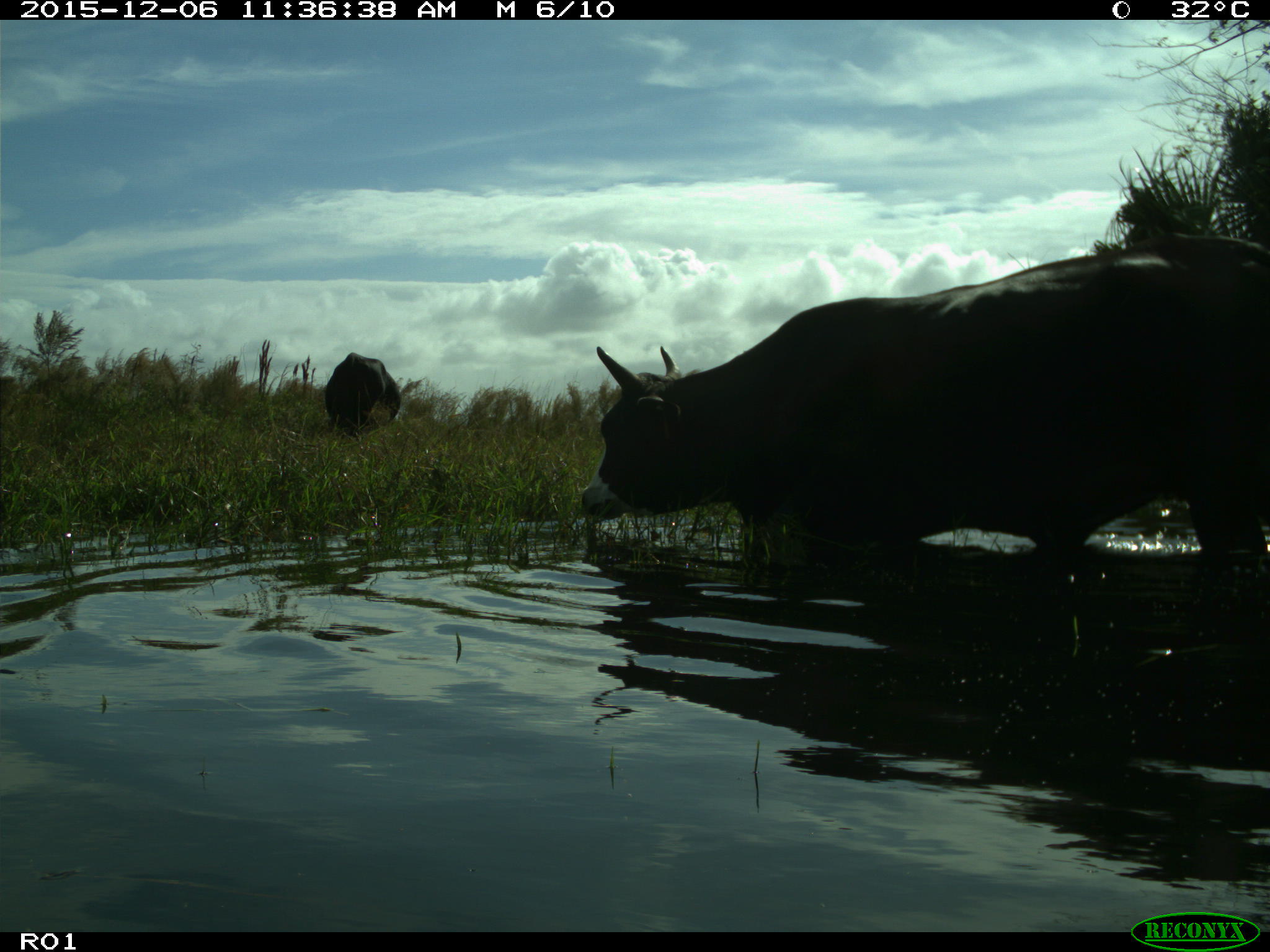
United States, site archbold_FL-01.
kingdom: Animalia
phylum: Chordata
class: Mammalia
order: Artiodactyla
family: Bovidae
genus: Bos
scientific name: Bos taurus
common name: domestic cow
Bos taurus (domestic cow).